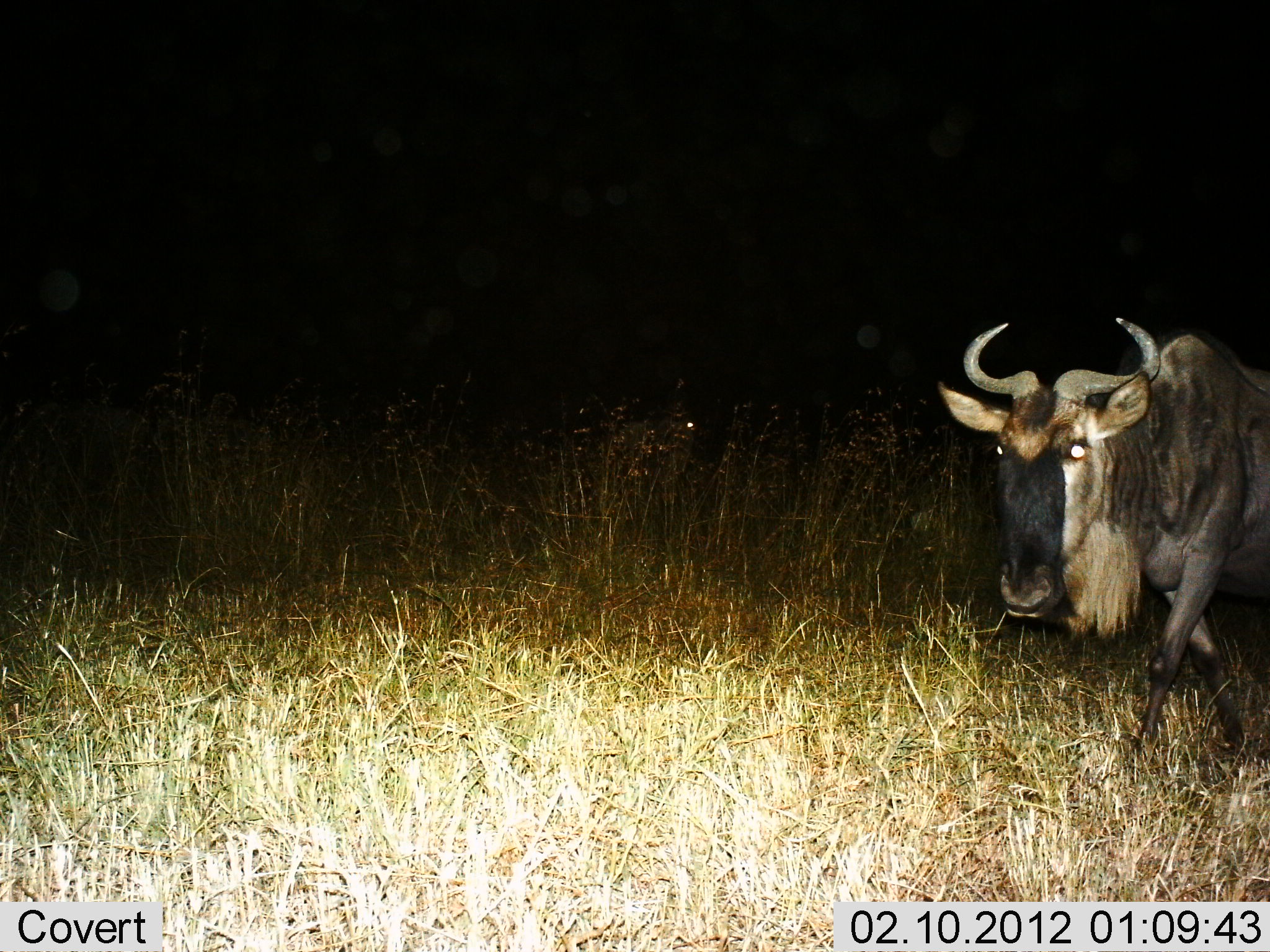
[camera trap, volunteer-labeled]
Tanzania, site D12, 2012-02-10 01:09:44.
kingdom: Animalia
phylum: Chordata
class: Mammalia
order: Artiodactyla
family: Bovidae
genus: Connochaetes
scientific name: Connochaetes taurinus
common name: blue wildebeest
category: wildebeest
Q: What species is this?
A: Wildebeest (blue wildebeest) (Connochaetes taurinus).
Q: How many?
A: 1.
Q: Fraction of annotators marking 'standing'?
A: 27%.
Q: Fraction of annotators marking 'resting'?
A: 0%.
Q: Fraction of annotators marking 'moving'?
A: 85%.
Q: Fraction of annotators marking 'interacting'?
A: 0%.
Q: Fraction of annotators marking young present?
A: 0%.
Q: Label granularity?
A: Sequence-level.